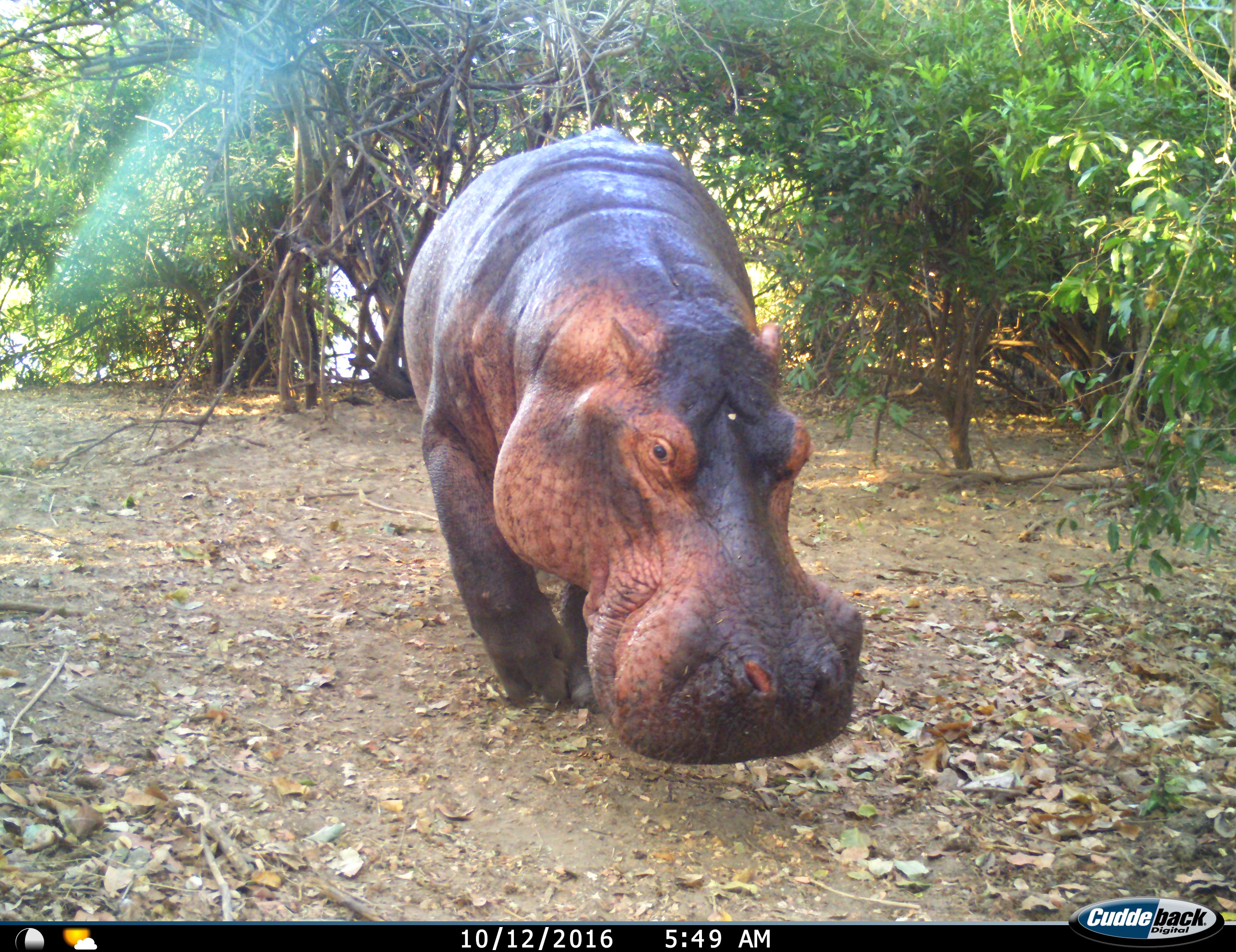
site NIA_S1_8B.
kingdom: Animalia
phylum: Chordata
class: Mammalia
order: Artiodactyla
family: Hippopotamidae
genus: Hippopotamus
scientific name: Hippopotamus amphibius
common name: hippopotamus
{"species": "hippopotamus (Hippopotamus amphibius)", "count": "1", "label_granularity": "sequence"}